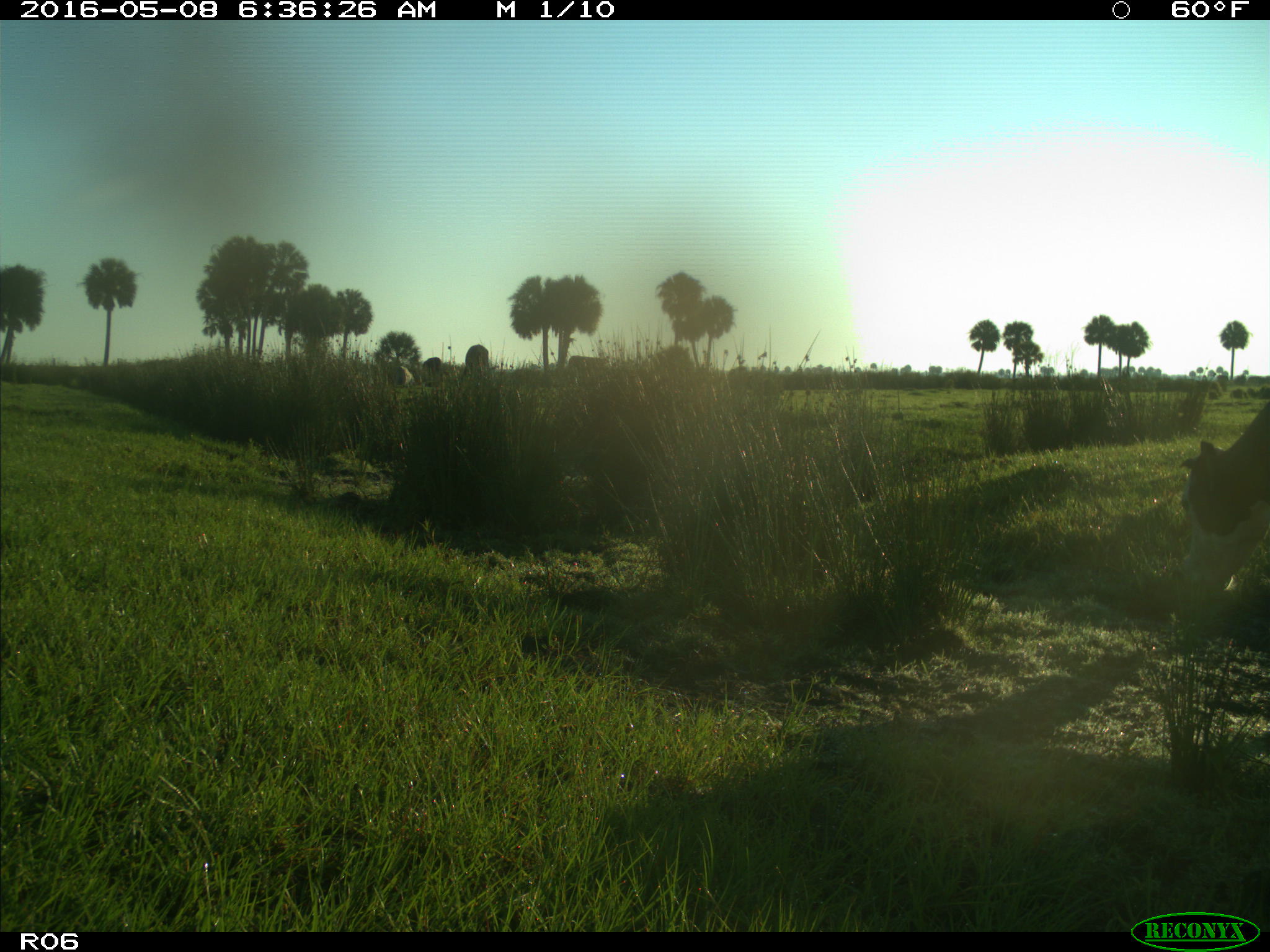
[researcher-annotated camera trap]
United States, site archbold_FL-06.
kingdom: Animalia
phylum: Chordata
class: Mammalia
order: Artiodactyla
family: Bovidae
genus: Bos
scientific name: Bos taurus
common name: domestic cow